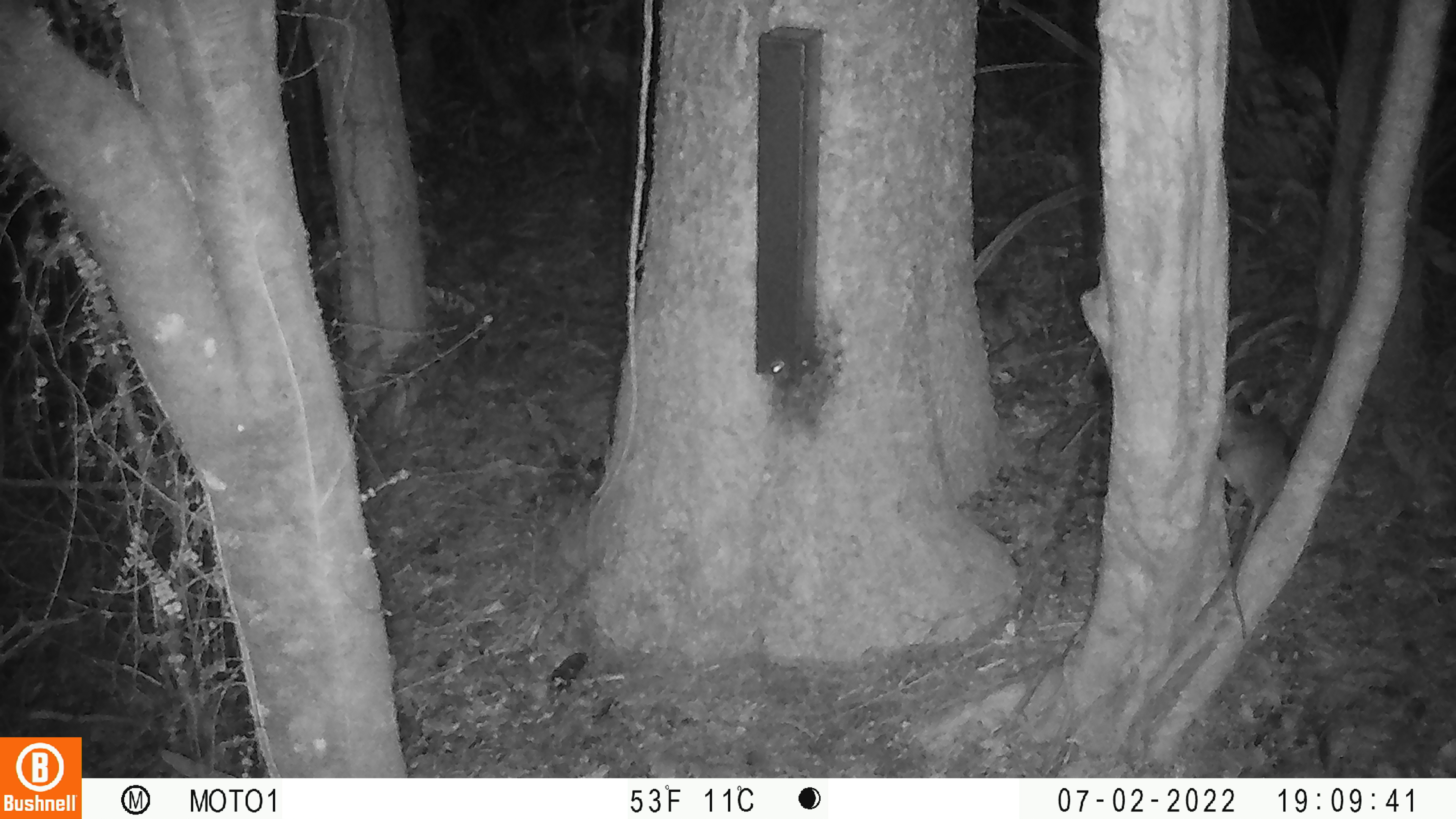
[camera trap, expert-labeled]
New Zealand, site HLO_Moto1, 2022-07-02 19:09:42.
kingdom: Animalia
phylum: Chordata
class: Mammalia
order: Rodentia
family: Muridae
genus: Rattus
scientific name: Rattus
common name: rat